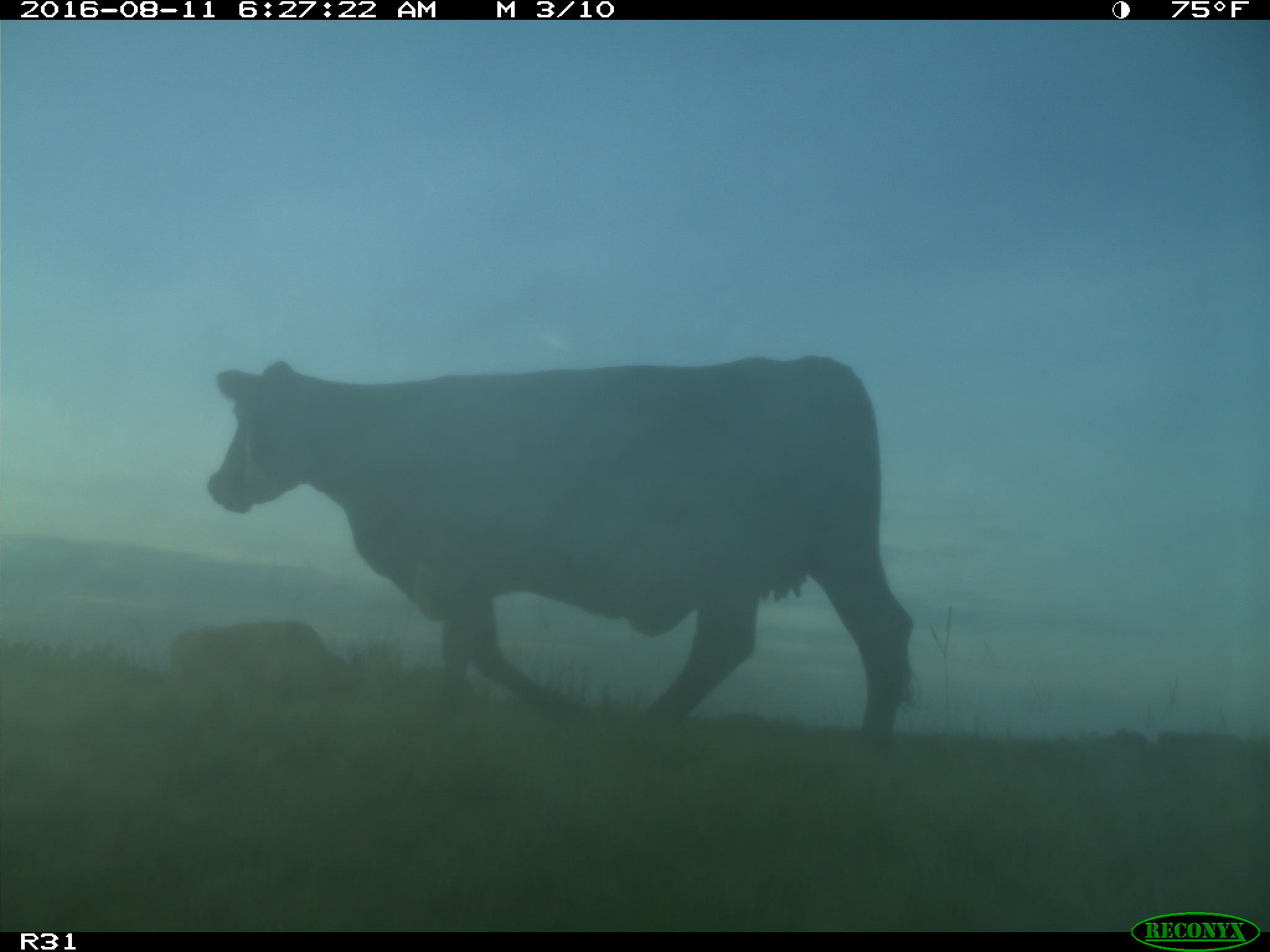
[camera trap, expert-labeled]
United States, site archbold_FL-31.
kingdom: Animalia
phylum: Chordata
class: Mammalia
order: Artiodactyla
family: Bovidae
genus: Bos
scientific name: Bos taurus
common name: domestic cow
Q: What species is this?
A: Bos taurus (domestic cow).